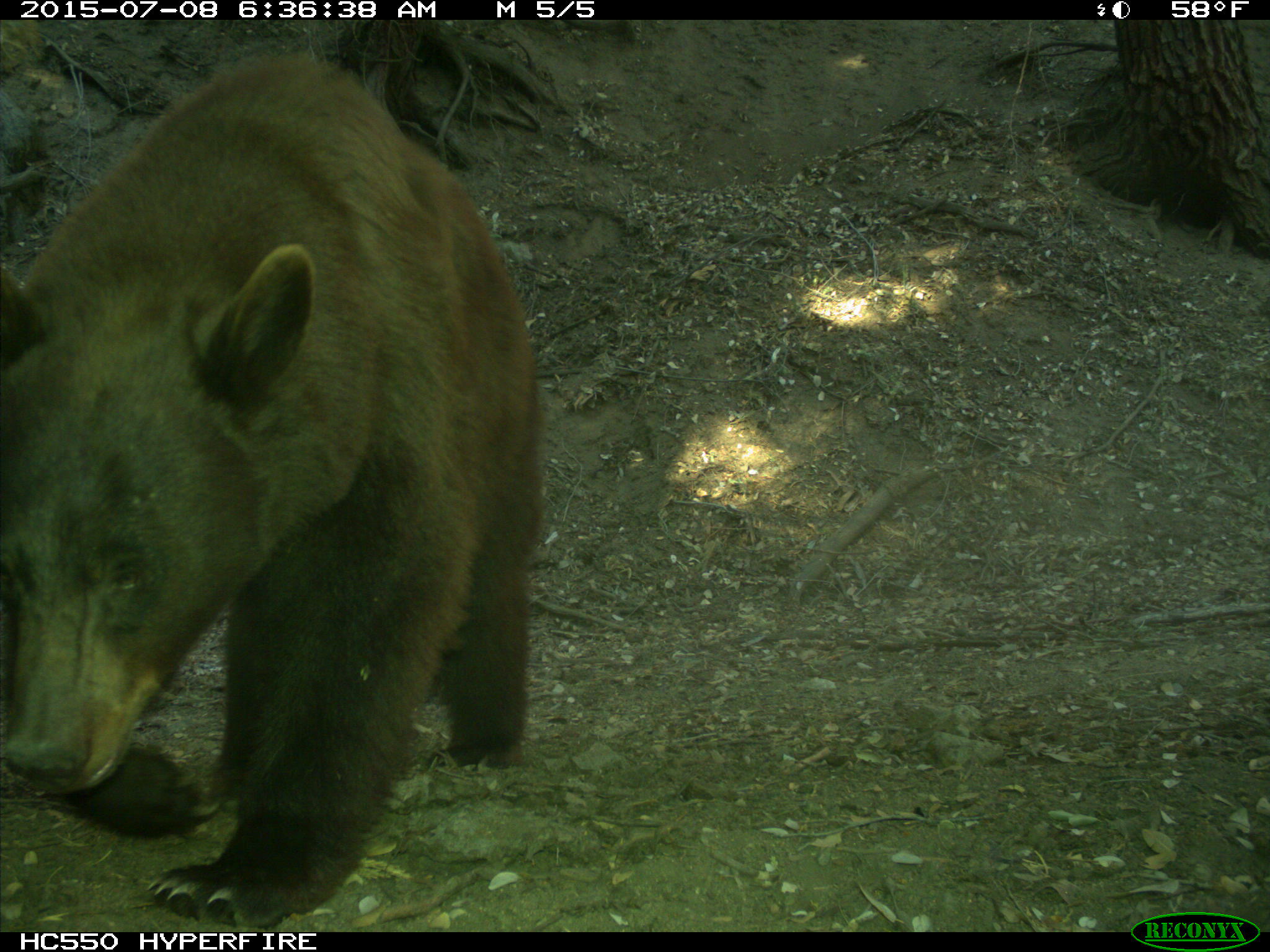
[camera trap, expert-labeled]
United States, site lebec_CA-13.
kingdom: Animalia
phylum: Chordata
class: Mammalia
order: Carnivora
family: Ursidae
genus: Ursus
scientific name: Ursus americanus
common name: american black bear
Ursus americanus (american black bear).